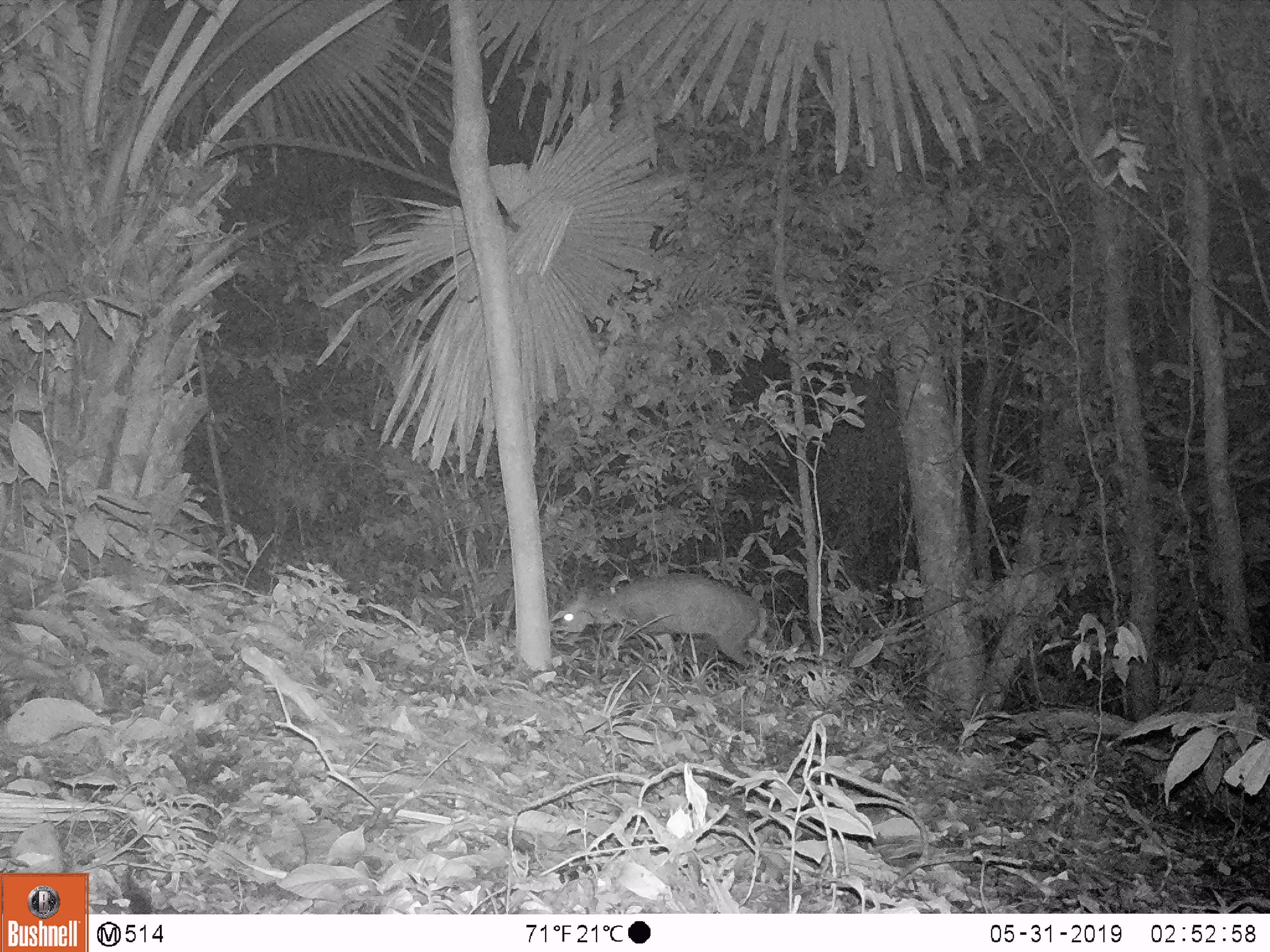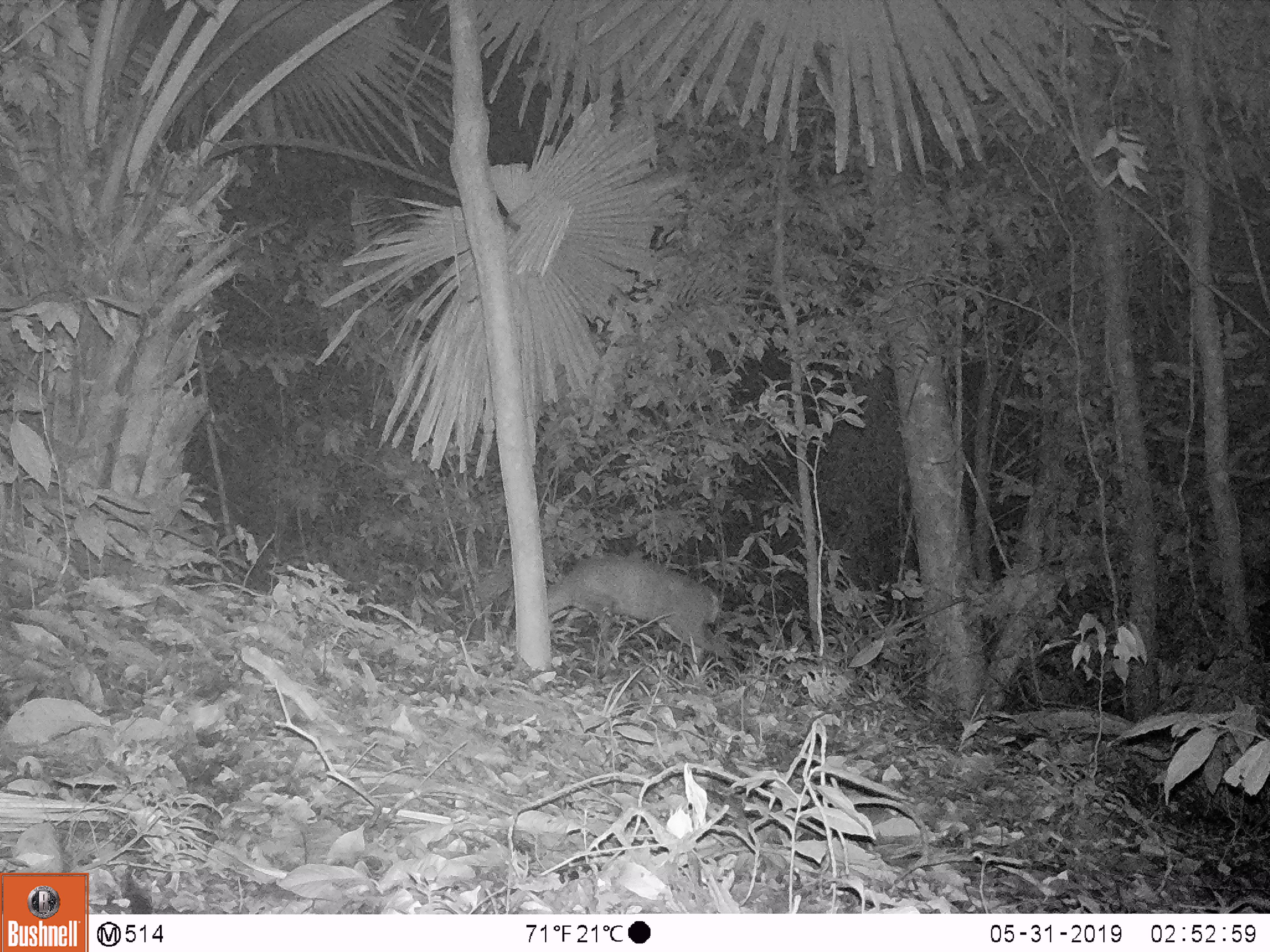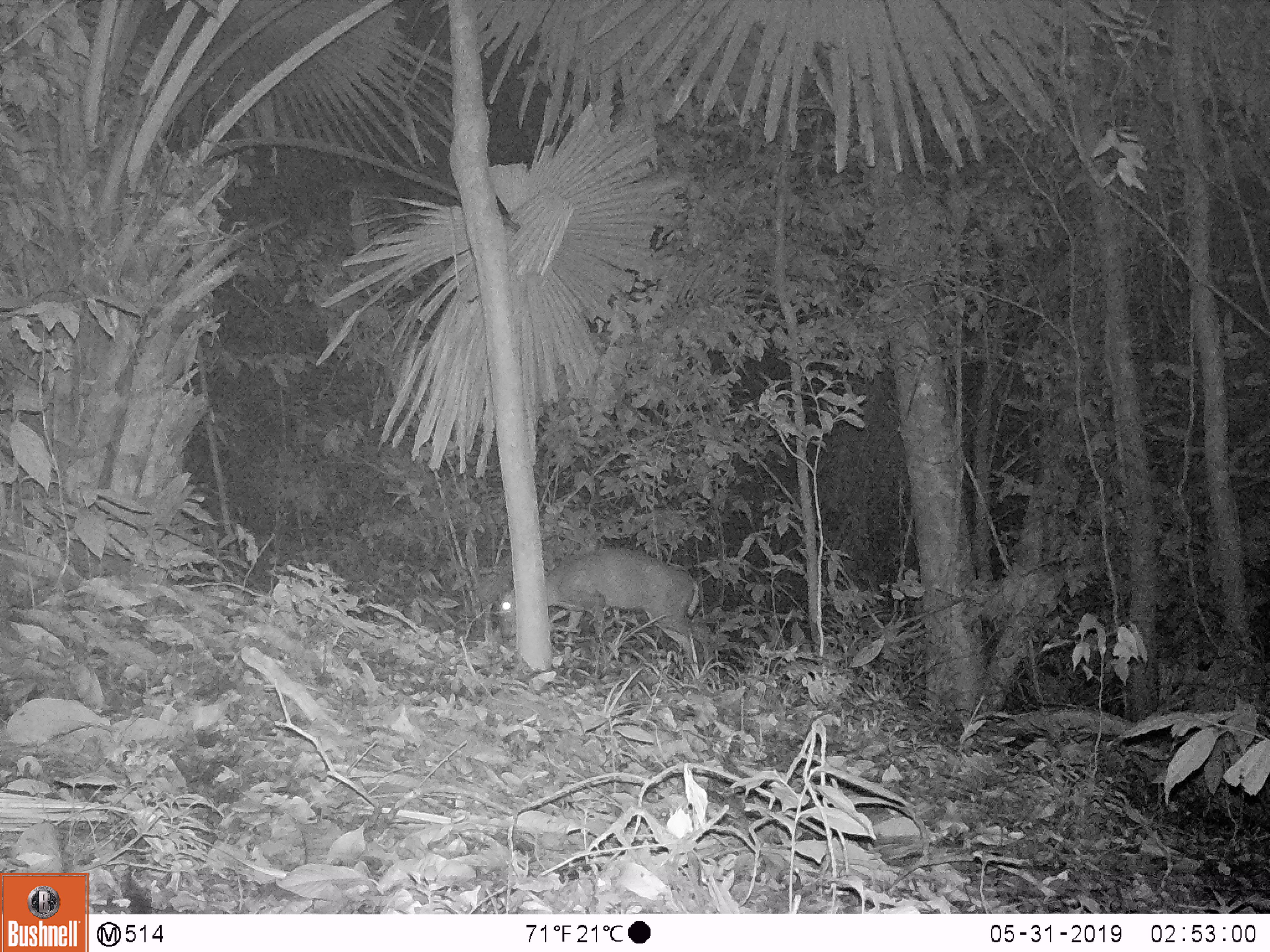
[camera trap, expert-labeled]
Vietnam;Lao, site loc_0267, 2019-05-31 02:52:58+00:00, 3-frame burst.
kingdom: Animalia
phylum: Chordata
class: Mammalia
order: Artiodactyla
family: Cervidae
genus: Muntiacus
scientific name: Muntiacus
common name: muntjacs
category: unidentified muntjac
Unidentified muntjac (muntjacs) (Muntiacus). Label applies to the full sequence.